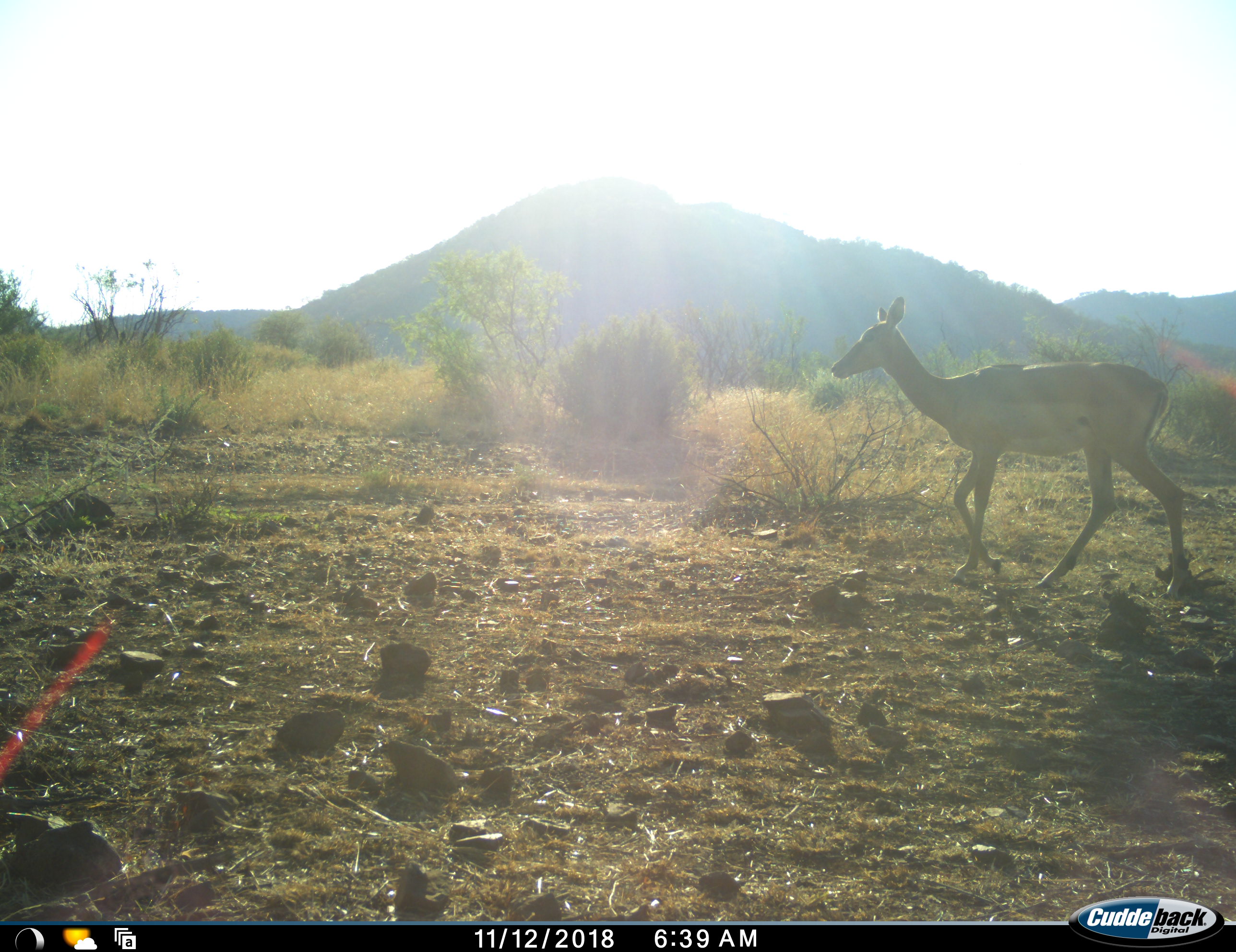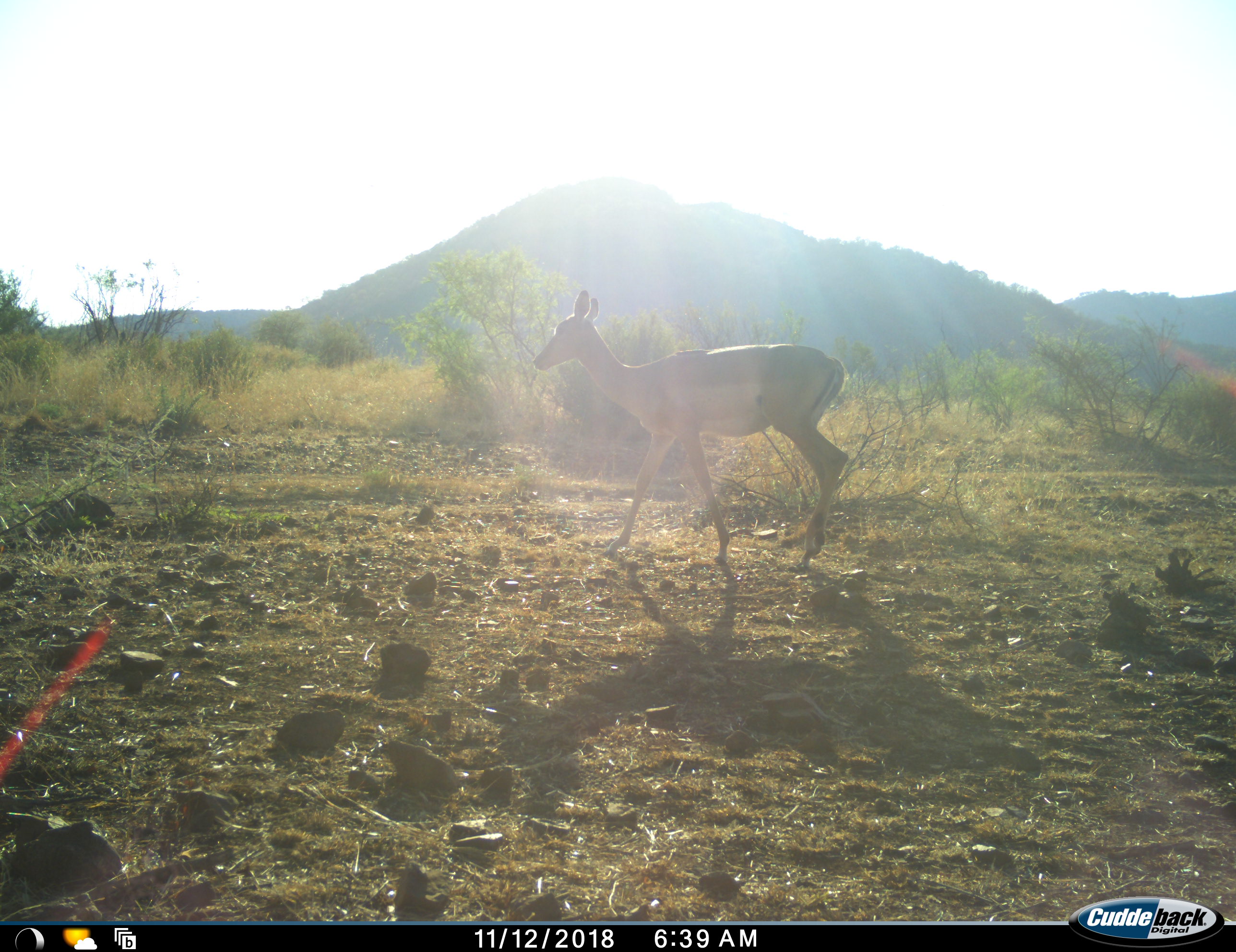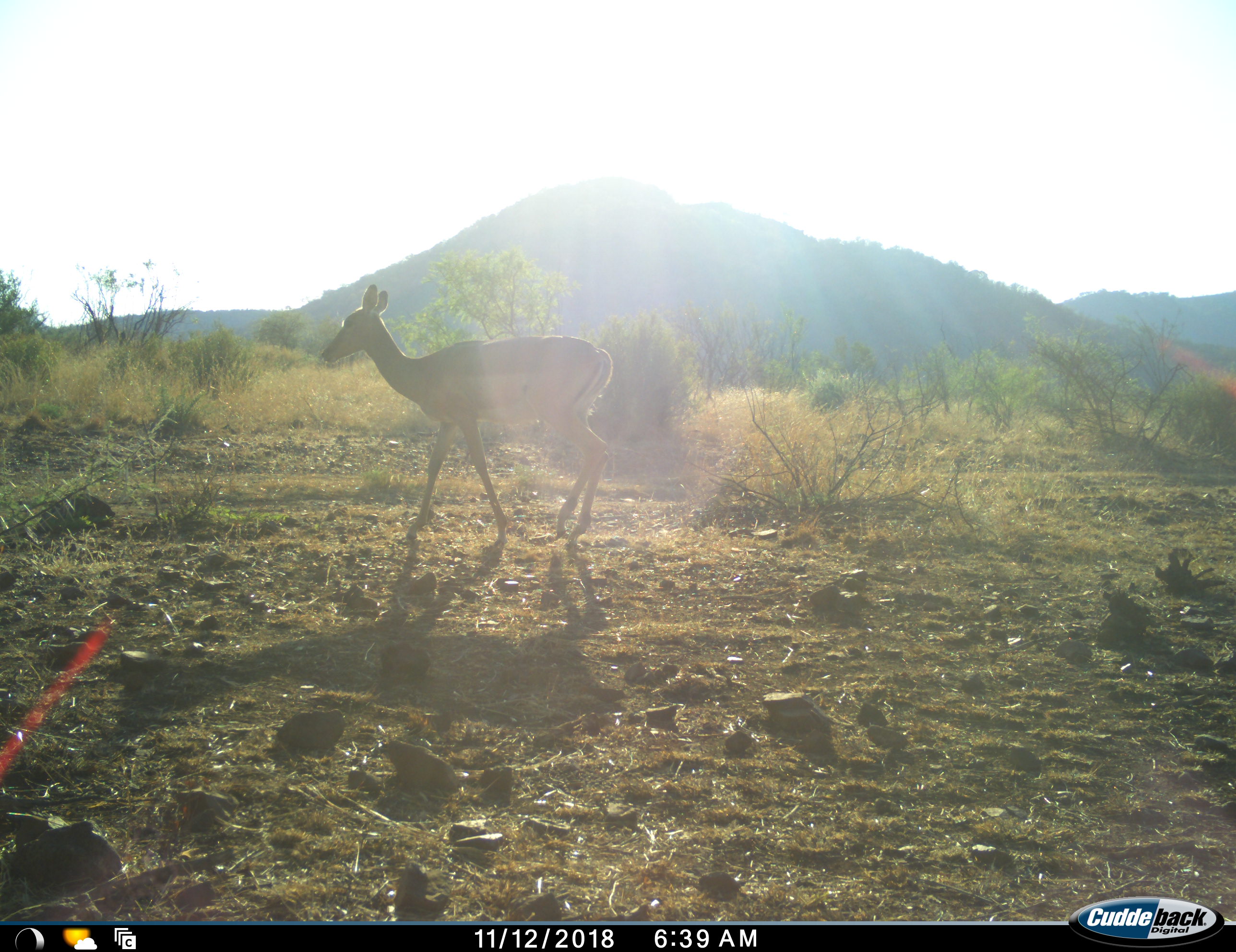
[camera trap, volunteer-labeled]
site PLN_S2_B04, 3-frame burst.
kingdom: Animalia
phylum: Chordata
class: Mammalia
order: Artiodactyla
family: Bovidae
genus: Aepyceros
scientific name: Aepyceros melampus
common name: impala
Impala (Aepyceros melampus), count 1. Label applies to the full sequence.